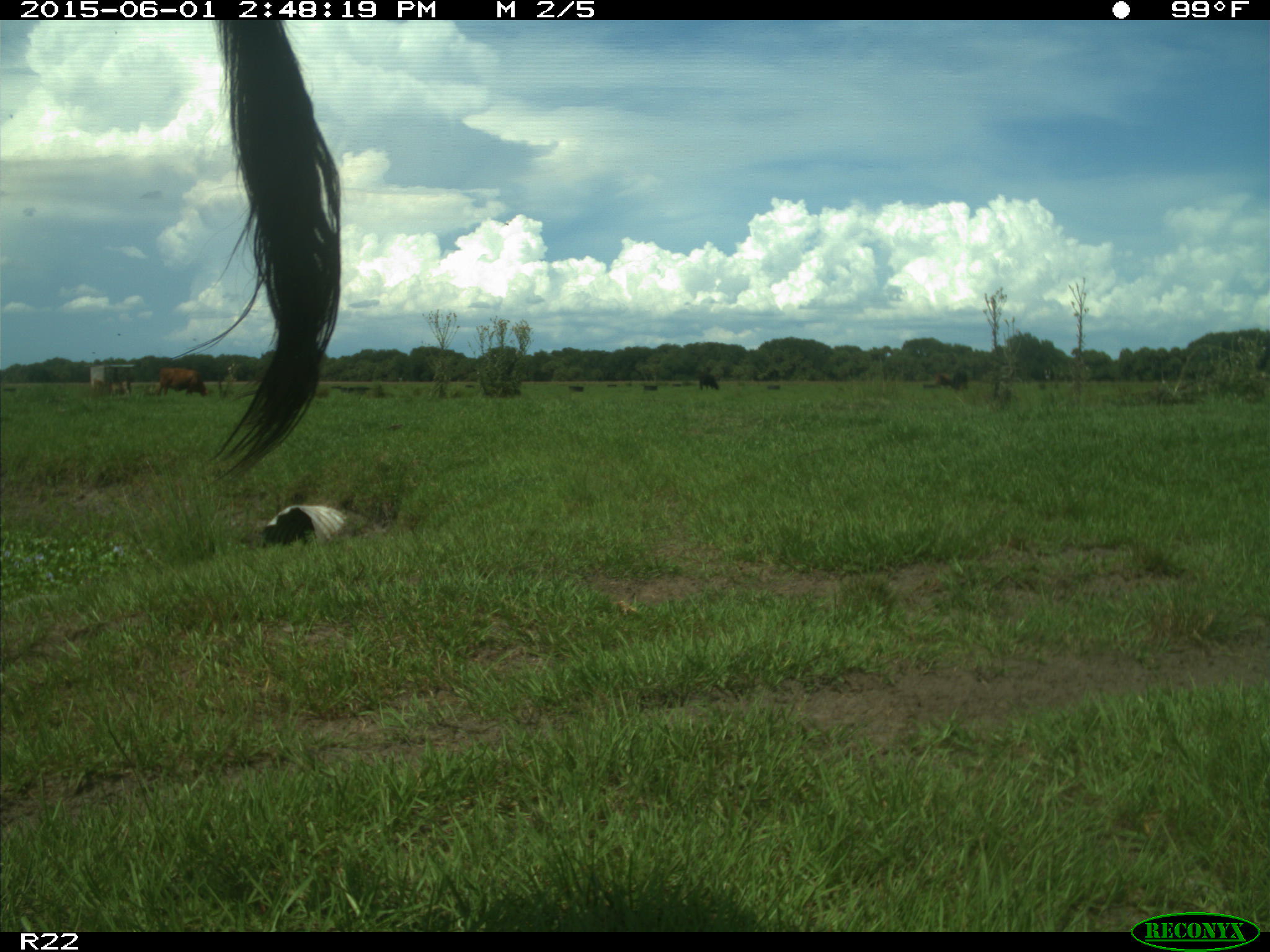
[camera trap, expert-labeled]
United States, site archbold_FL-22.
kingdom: Animalia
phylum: Chordata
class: Mammalia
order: Artiodactyla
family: Bovidae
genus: Bos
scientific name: Bos taurus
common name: domestic cow